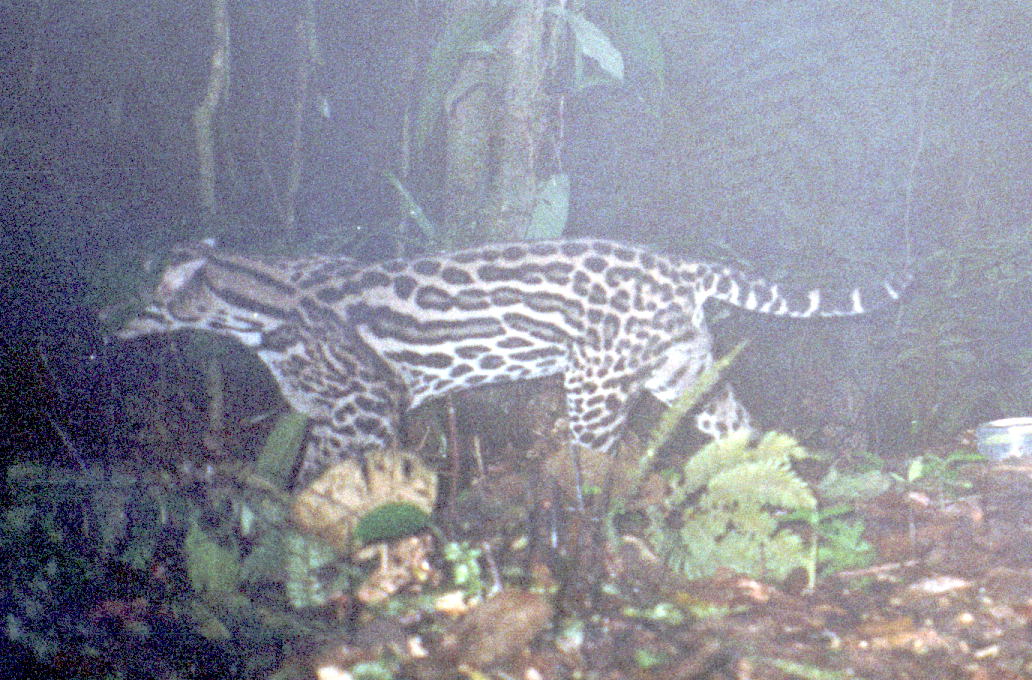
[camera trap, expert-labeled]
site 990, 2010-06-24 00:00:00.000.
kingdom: Animalia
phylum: Chordata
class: Mammalia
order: Carnivora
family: Felidae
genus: Leopardus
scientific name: Leopardus pardalis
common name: ocelot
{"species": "Leopardus pardalis (ocelot)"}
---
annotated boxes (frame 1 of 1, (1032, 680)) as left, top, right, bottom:
leopardus pardalis: 92, 235, 924, 558